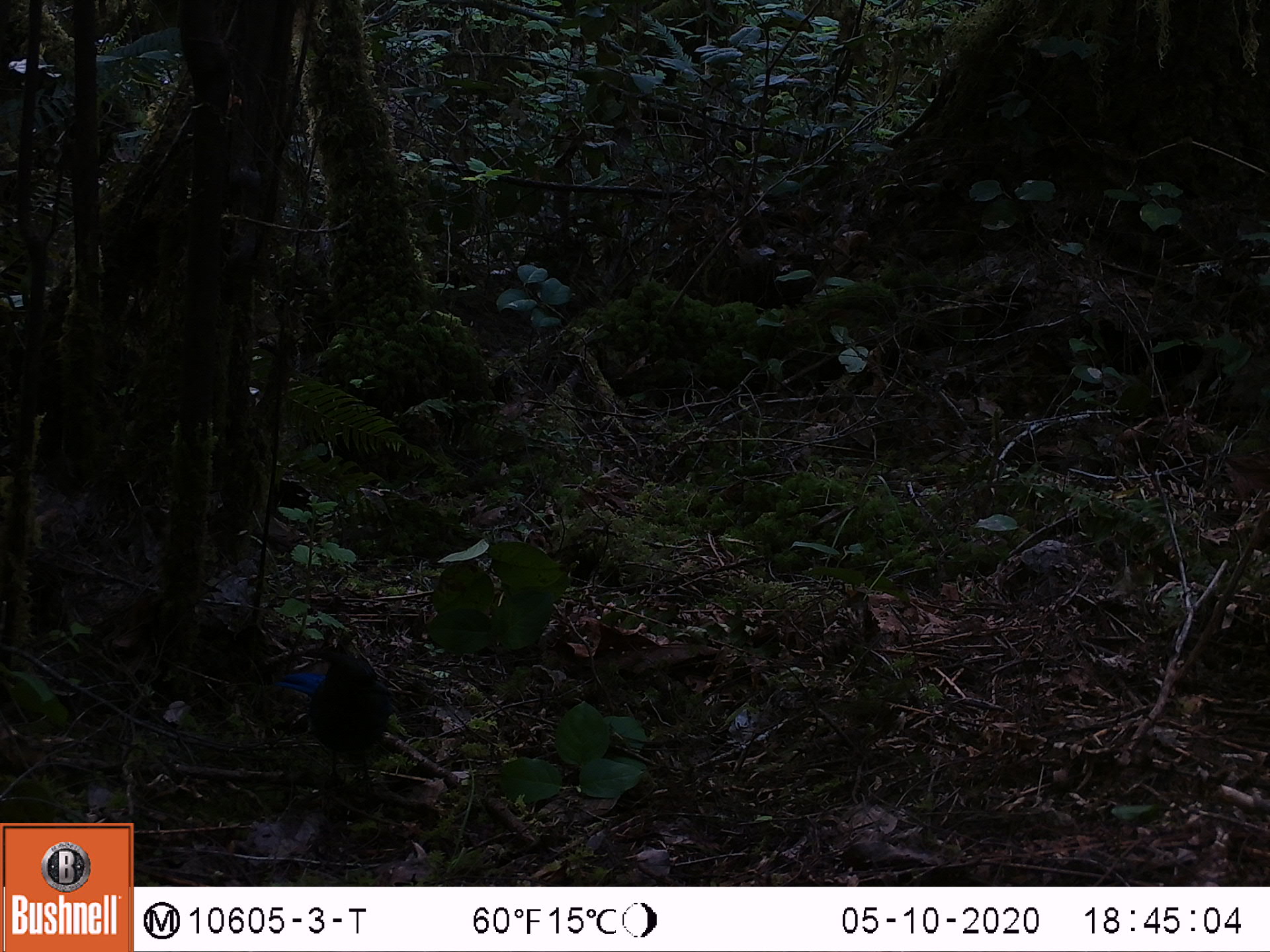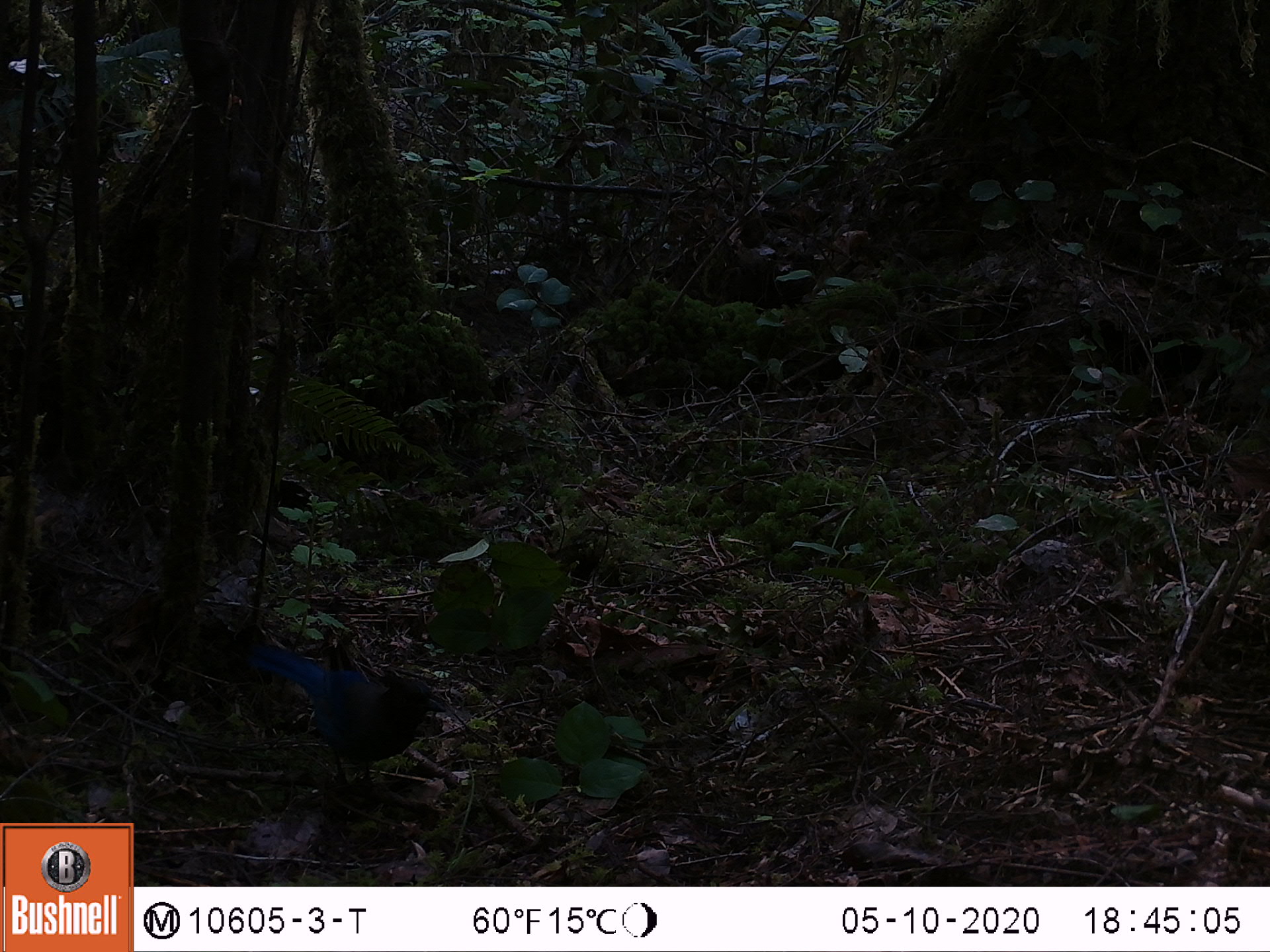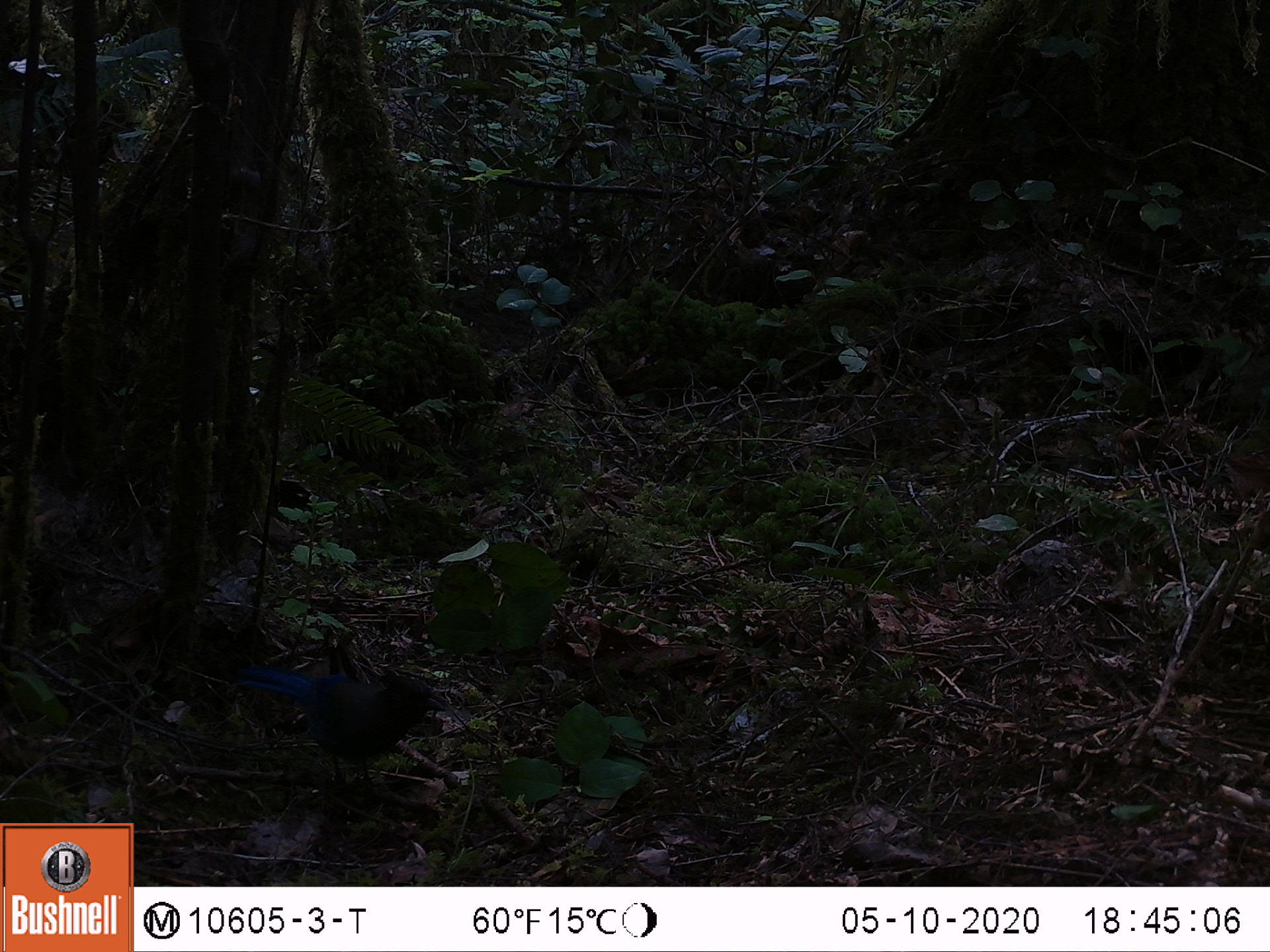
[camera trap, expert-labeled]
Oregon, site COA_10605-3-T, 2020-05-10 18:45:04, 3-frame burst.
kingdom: Animalia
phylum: Chordata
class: Aves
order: Passeriformes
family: Corvidae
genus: Cyanocitta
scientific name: Cyanocitta stelleri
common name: steller's jay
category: stellers jay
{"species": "stellers jay (steller's jay) (Cyanocitta stelleri)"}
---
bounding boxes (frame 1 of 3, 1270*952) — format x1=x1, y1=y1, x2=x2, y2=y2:
stellers jay: x1=291, y1=646, x2=402, y2=793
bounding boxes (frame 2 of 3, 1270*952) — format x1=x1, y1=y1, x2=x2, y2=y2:
stellers jay: x1=286, y1=643, x2=447, y2=792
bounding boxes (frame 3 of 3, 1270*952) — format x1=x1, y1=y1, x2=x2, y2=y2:
stellers jay: x1=232, y1=654, x2=444, y2=799